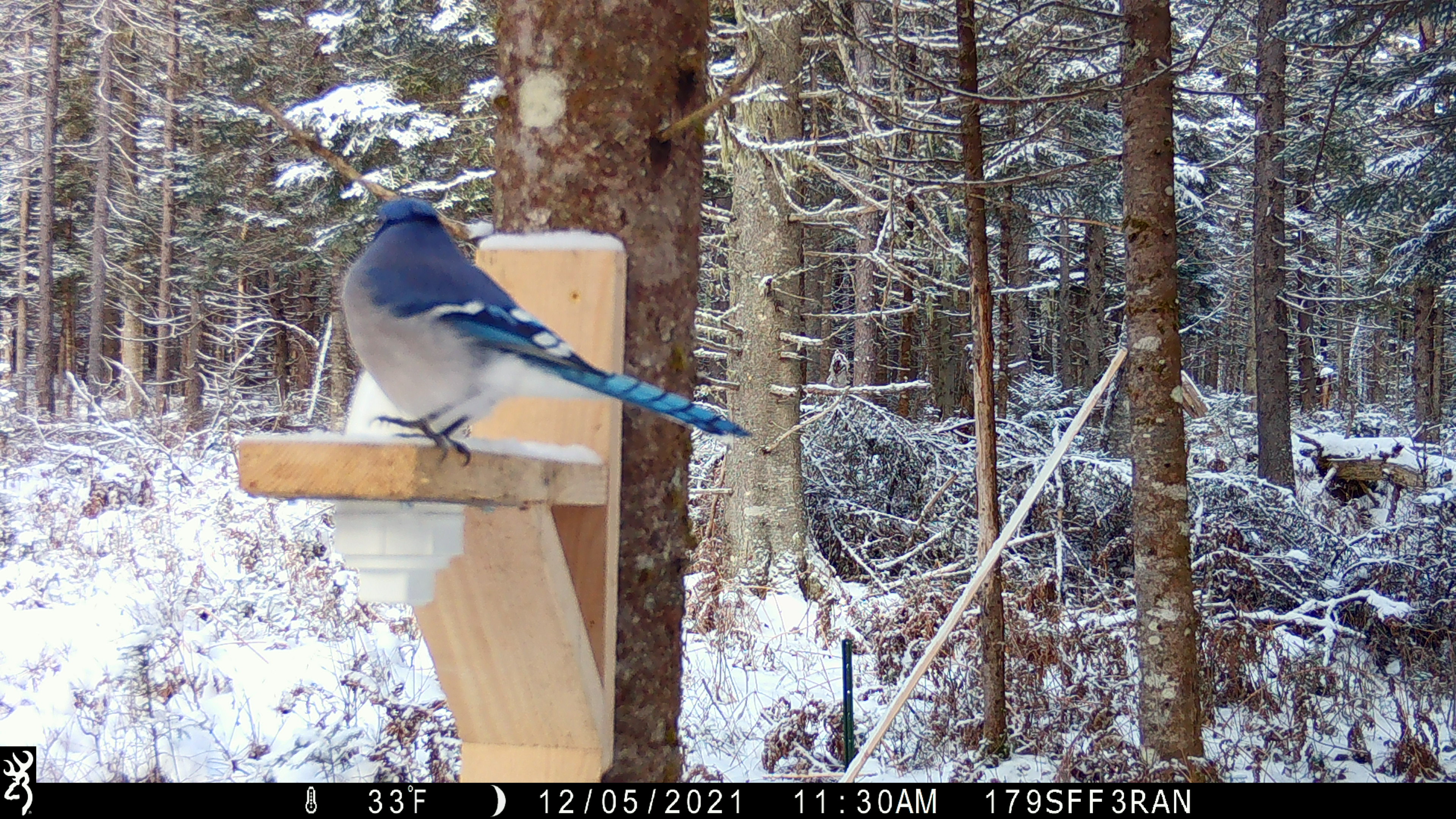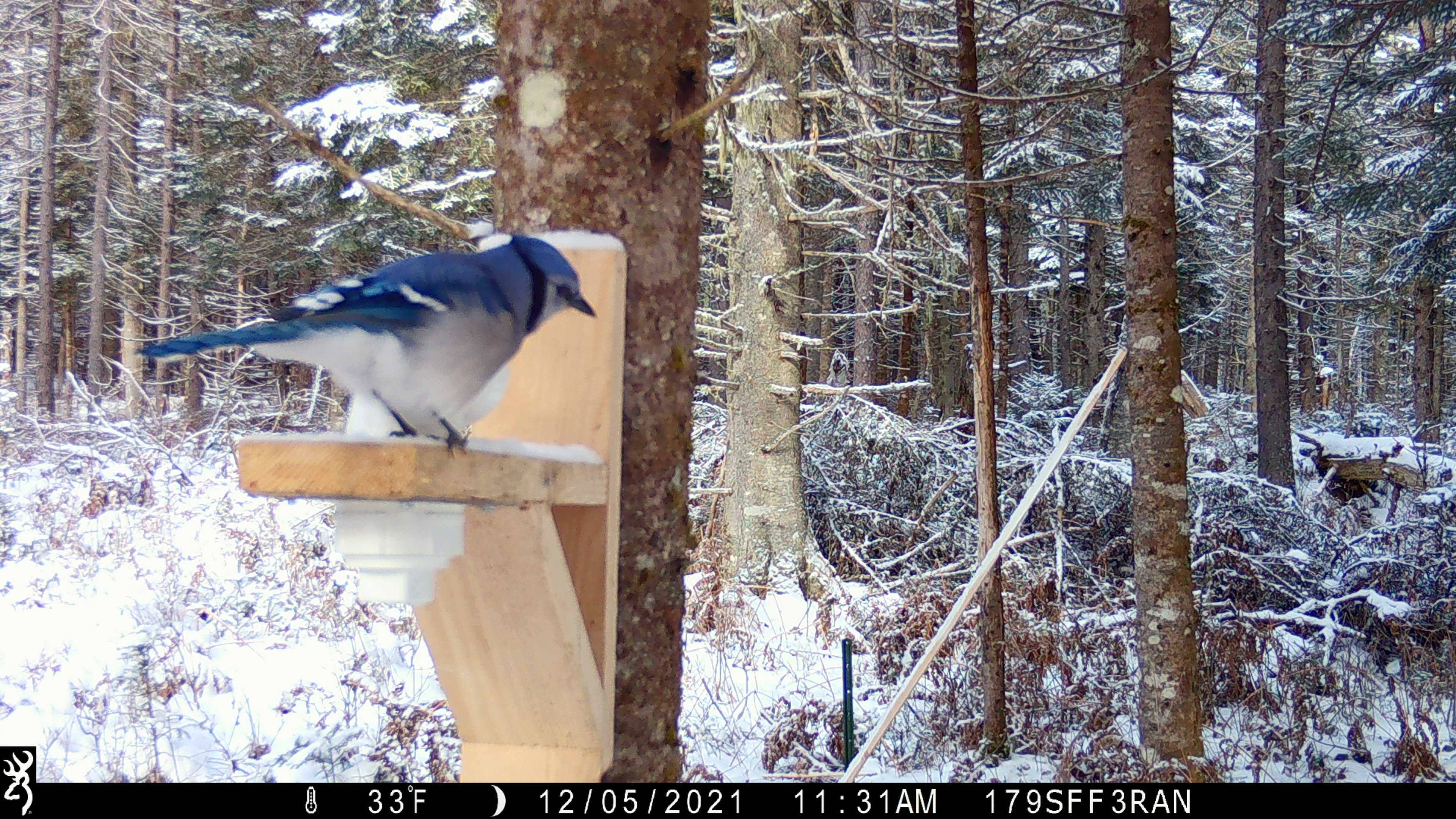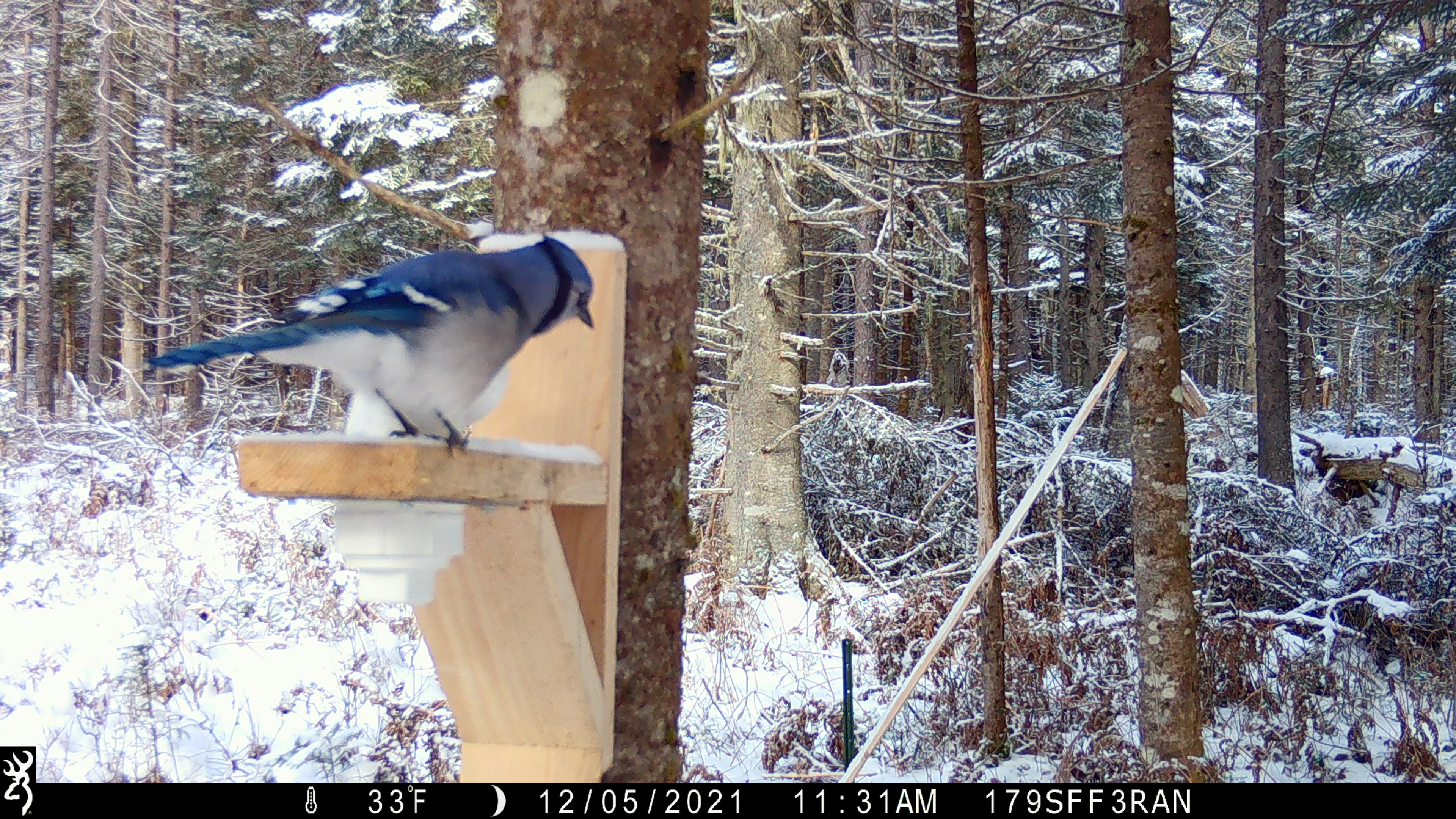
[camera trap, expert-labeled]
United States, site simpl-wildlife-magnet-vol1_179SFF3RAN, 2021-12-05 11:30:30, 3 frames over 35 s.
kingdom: Animalia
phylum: Chordata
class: Aves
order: Passeriformes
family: Corvidae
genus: Cyanocitta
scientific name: Cyanocitta cristata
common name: blue jay